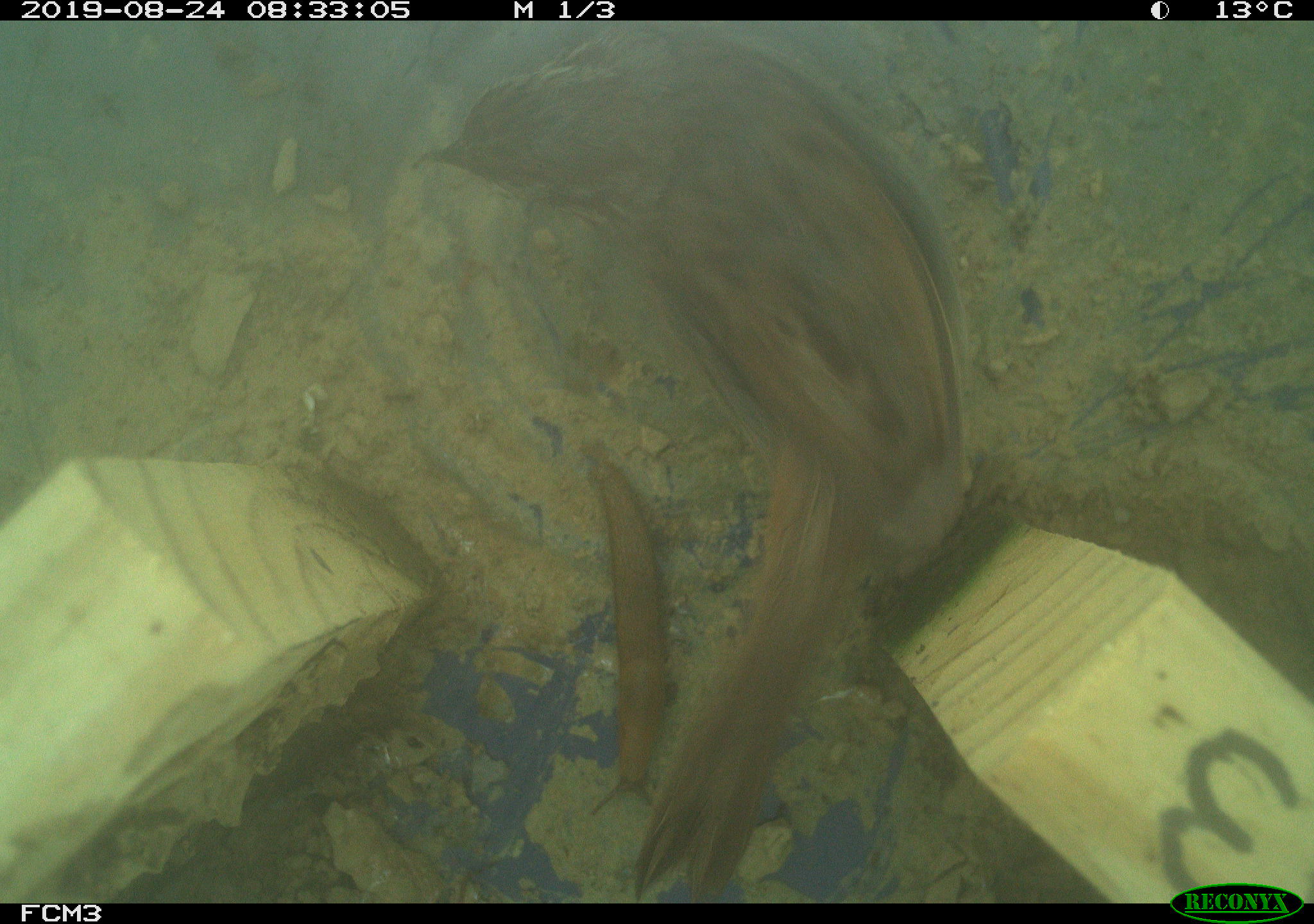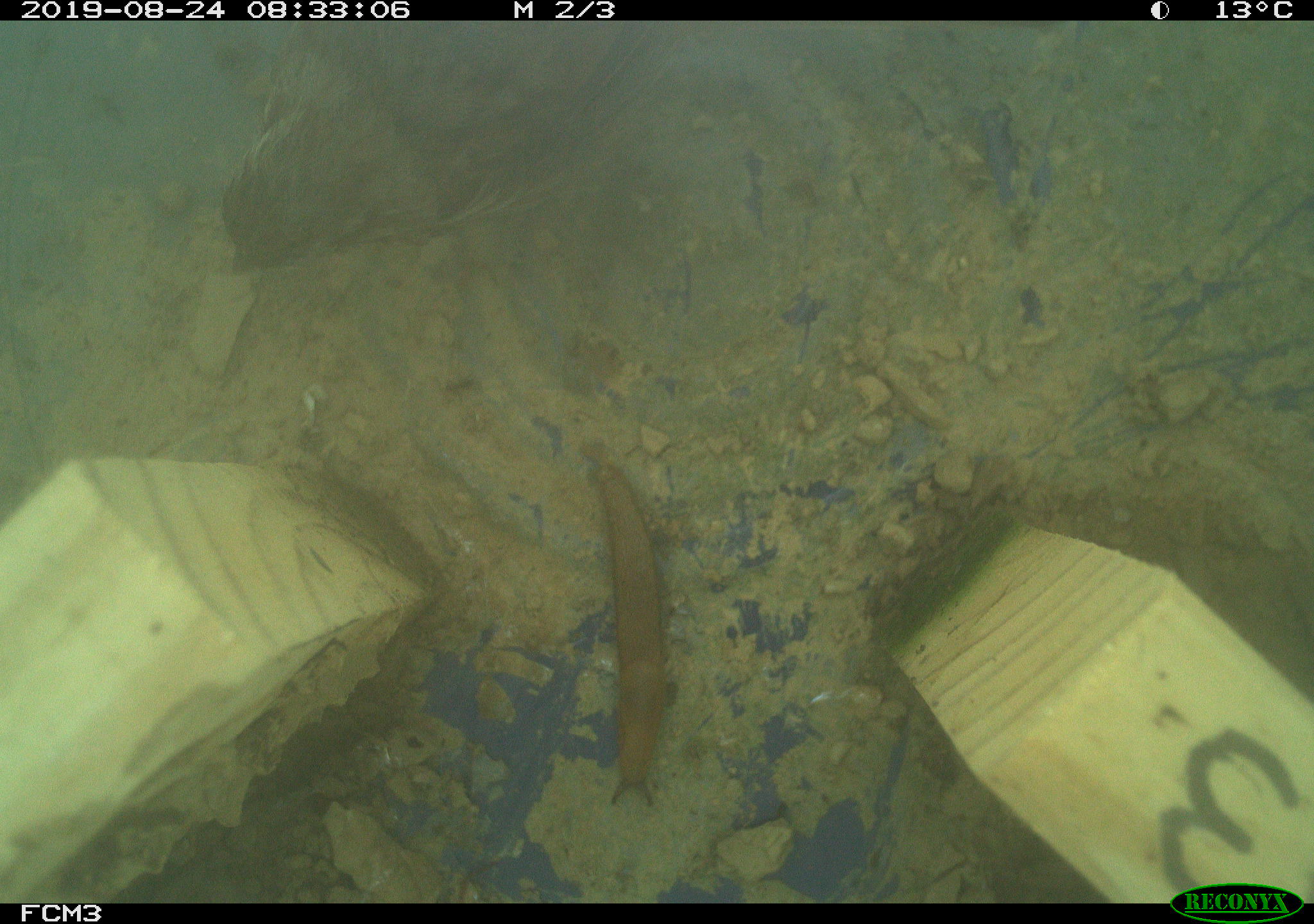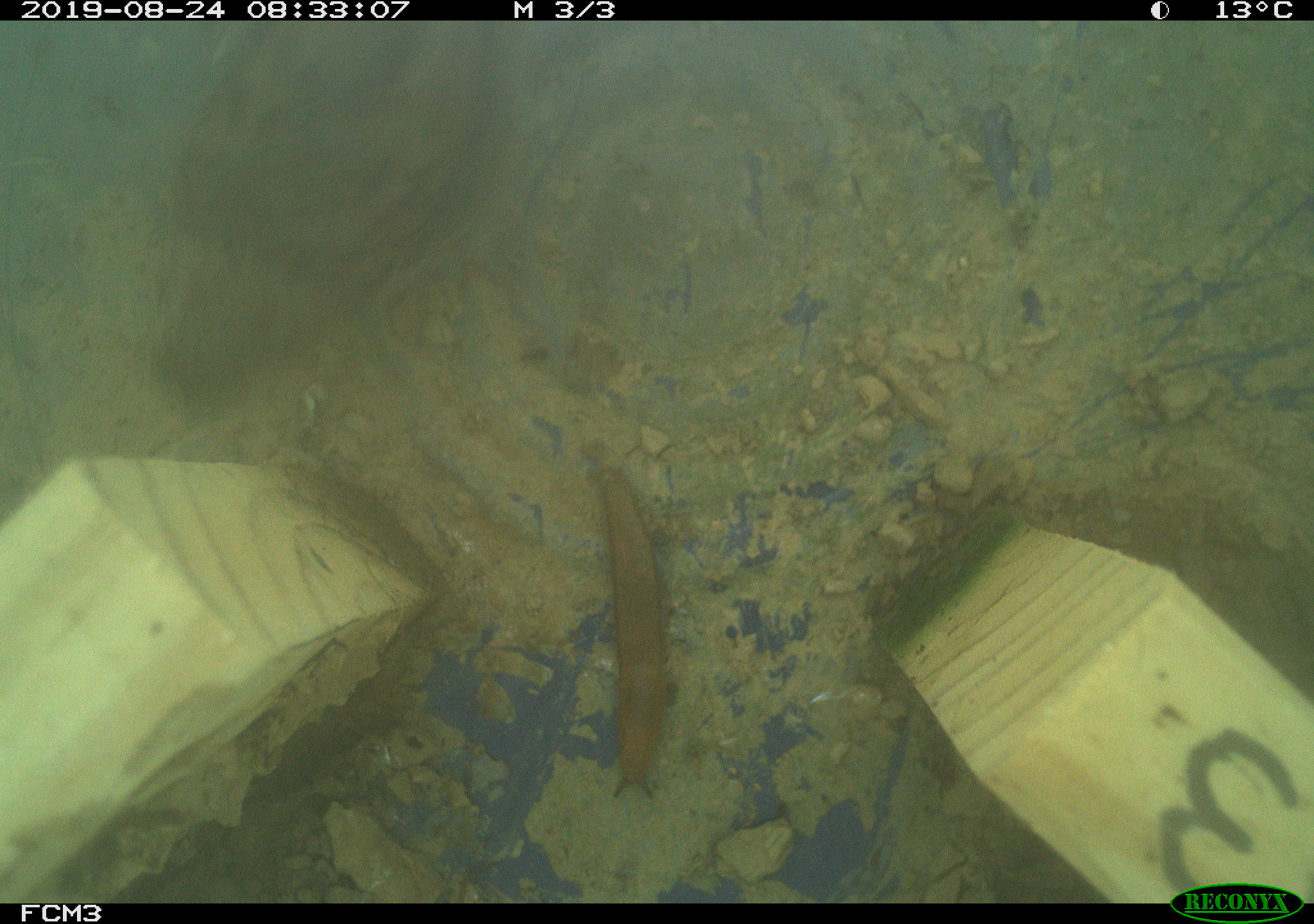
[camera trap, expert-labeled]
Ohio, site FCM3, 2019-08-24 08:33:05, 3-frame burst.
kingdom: Animalia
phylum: Chordata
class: Aves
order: Passeriformes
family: Passerellidae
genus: Melospiza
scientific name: Melospiza melodia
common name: song sparrow